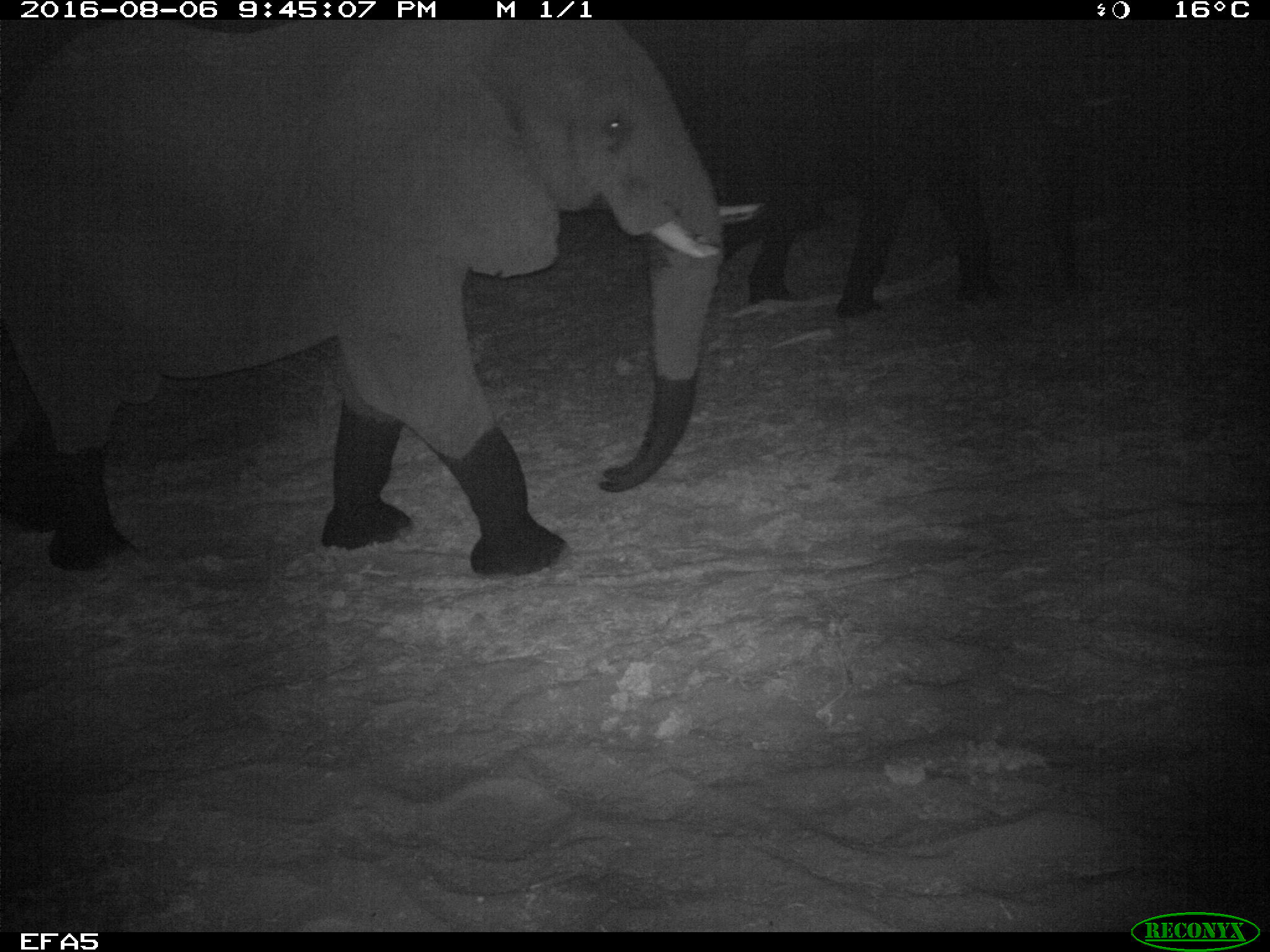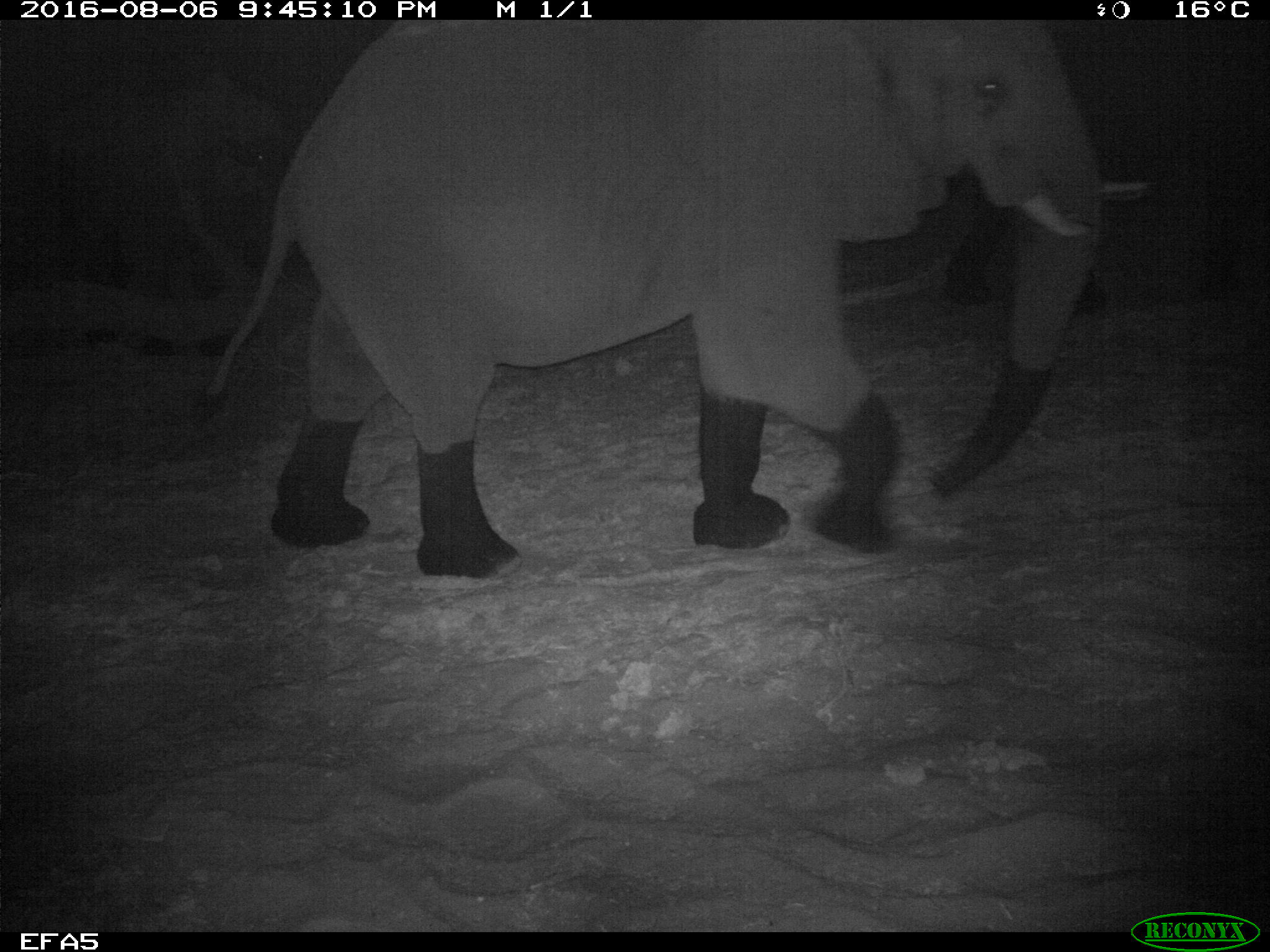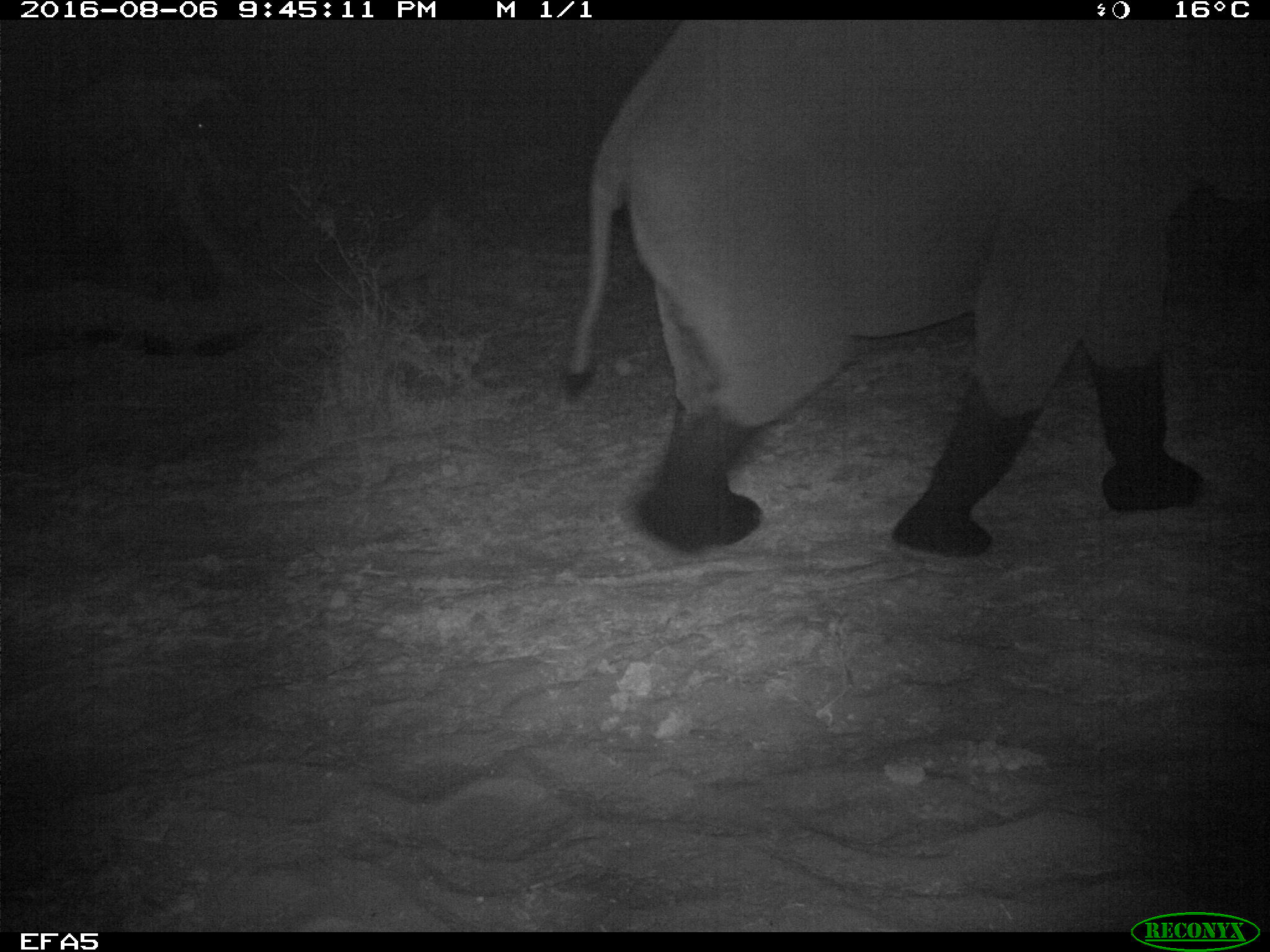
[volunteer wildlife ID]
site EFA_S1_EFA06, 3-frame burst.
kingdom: Animalia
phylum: Chordata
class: Mammalia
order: Proboscidea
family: Elephantidae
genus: Loxodonta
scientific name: Loxodonta africana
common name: african bush elephant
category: elephant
Elephant (african bush elephant) (Loxodonta africana), count 3. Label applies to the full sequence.